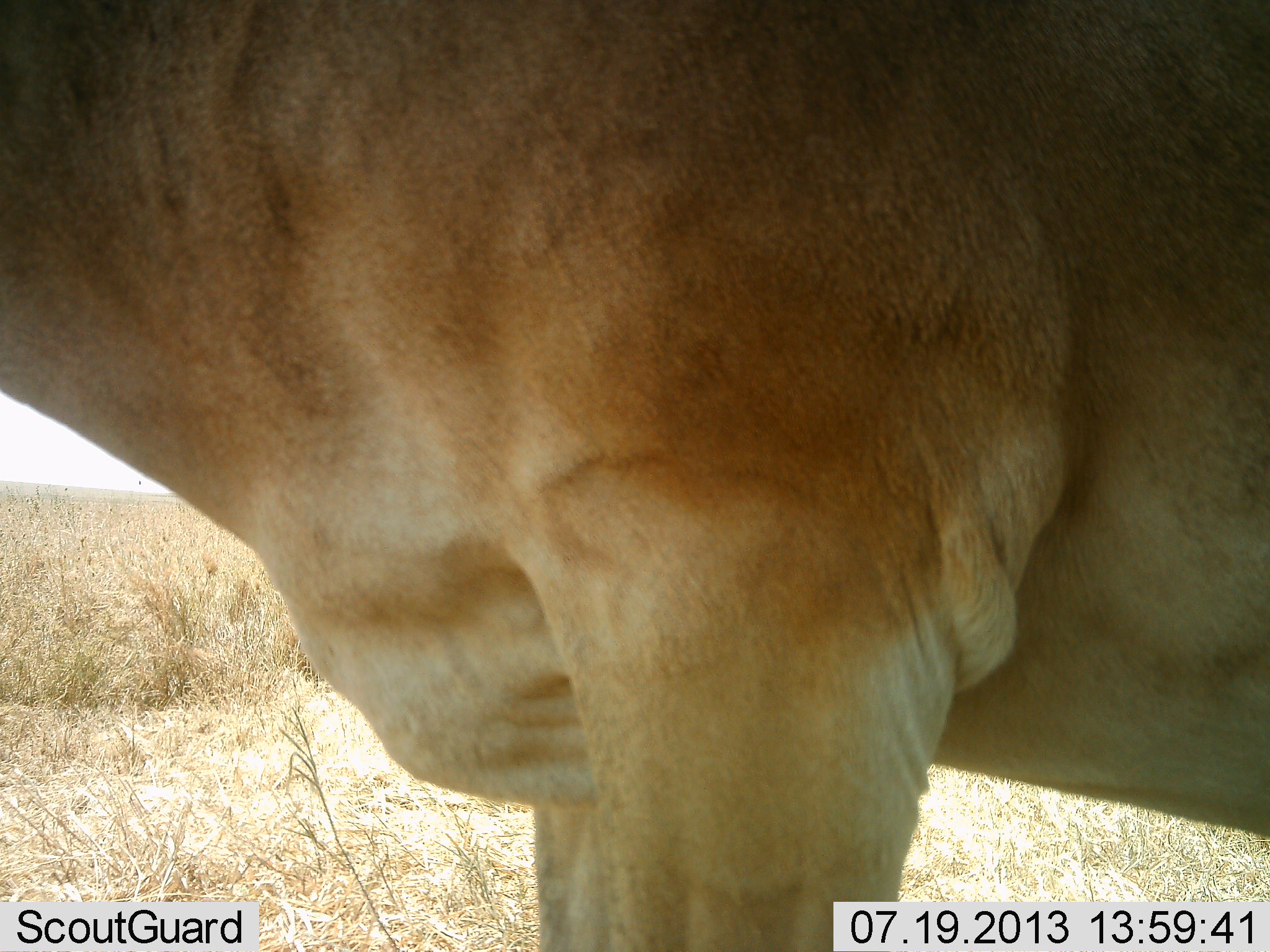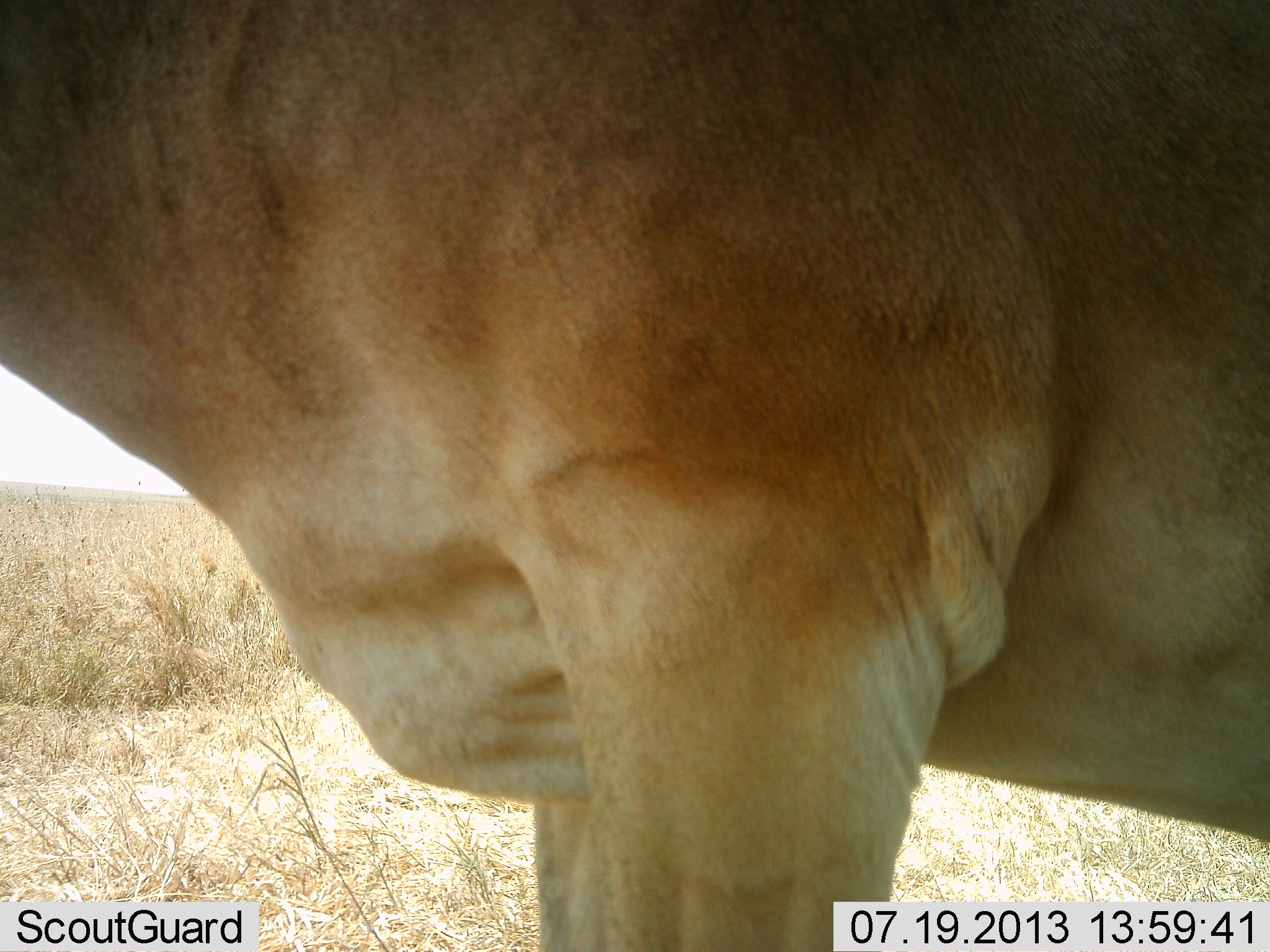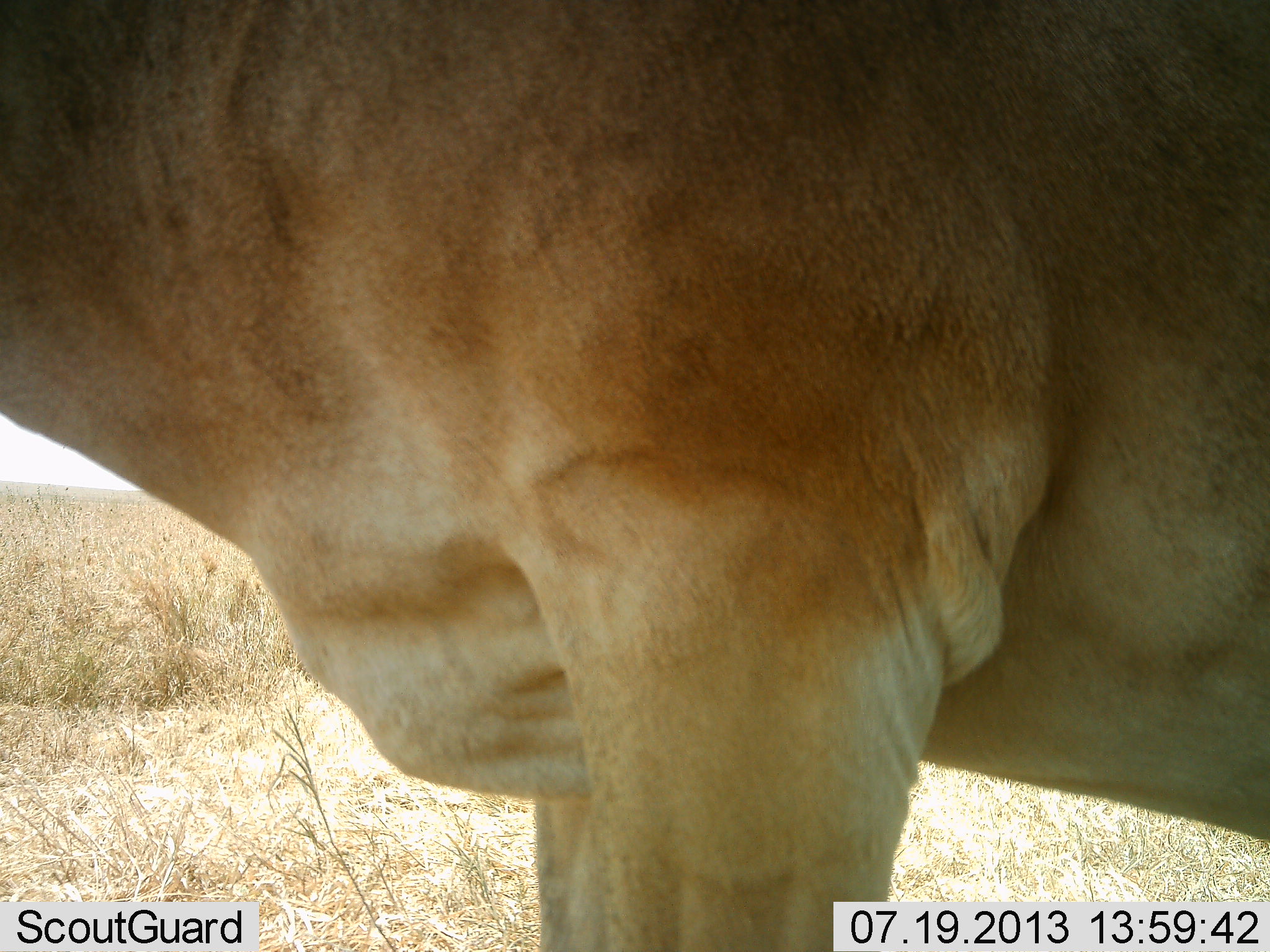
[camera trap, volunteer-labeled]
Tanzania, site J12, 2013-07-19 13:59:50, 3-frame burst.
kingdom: Animalia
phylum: Chordata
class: Mammalia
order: Artiodactyla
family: Bovidae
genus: Alcelaphus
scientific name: Alcelaphus buselaphus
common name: hartebeest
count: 1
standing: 94%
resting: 0%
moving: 0%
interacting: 0%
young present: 0%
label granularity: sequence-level